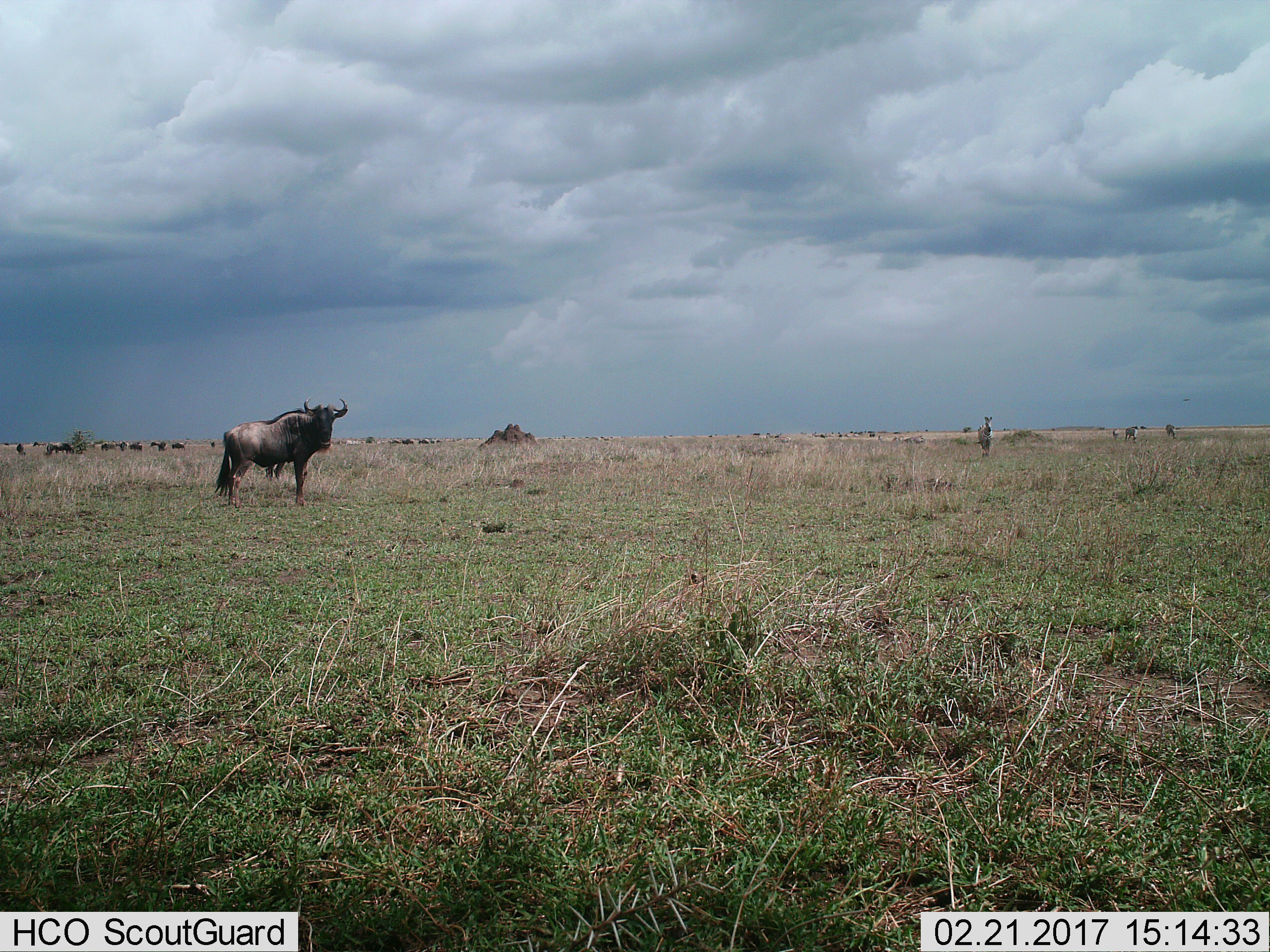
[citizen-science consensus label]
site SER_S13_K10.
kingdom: Animalia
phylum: Chordata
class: Mammalia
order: Artiodactyla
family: Bovidae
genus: Connochaetes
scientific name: Connochaetes taurinus taurinus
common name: blue wildebeest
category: wildebeestblue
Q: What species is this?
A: Wildebeestblue (blue wildebeest) (Connochaetes taurinus taurinus).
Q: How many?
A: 11-50.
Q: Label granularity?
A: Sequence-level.